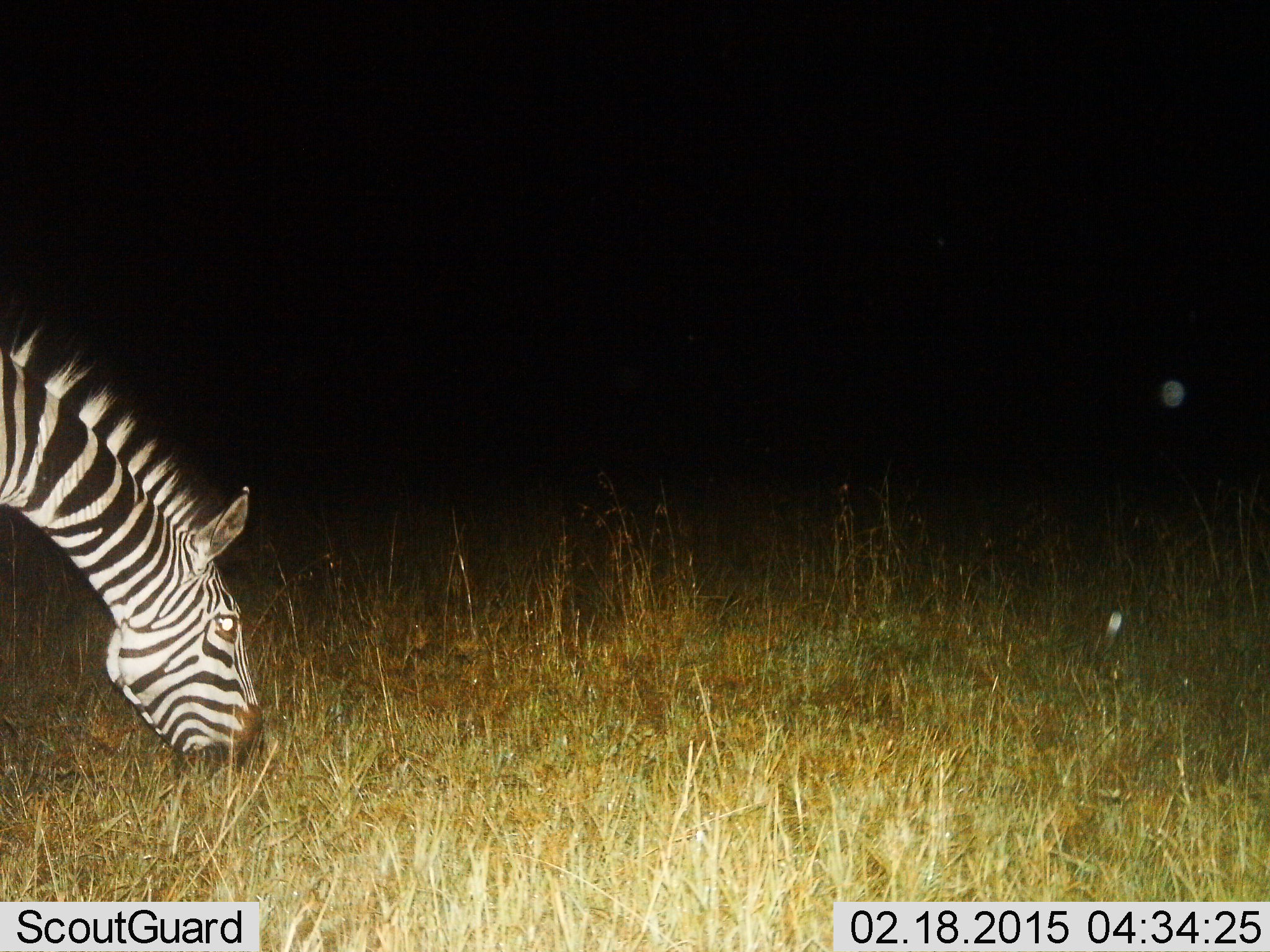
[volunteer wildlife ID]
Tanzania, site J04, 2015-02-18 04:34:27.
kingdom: Animalia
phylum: Chordata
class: Mammalia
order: Perissodactyla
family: Equidae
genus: Equus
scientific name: Equus quagga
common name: plains zebra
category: zebra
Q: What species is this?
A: Zebra (plains zebra) (Equus quagga).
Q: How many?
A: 1.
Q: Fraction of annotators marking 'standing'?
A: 10%.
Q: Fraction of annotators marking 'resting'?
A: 0%.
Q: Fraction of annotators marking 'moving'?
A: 0%.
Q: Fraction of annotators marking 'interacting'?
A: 0%.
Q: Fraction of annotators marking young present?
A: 0%.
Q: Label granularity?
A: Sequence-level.